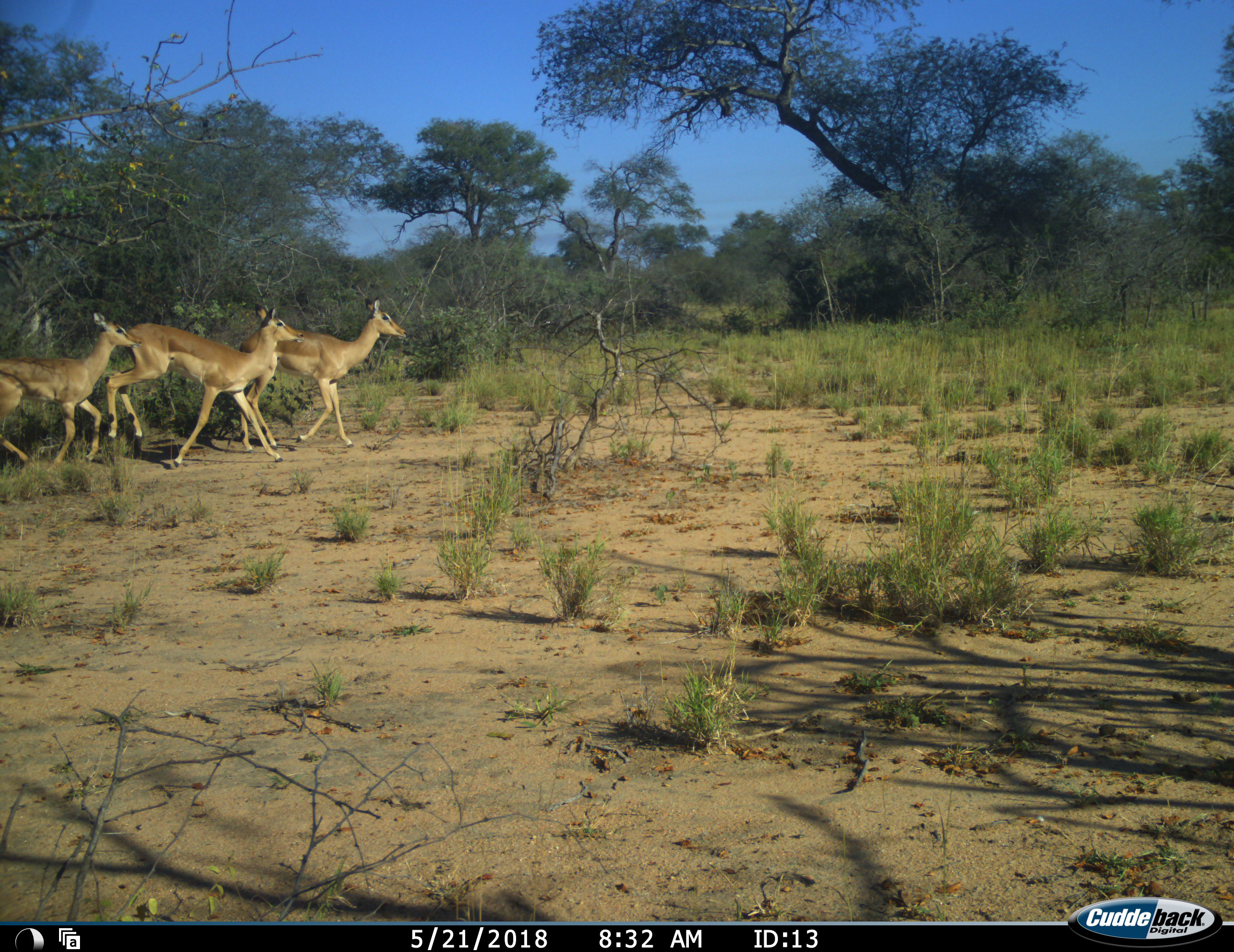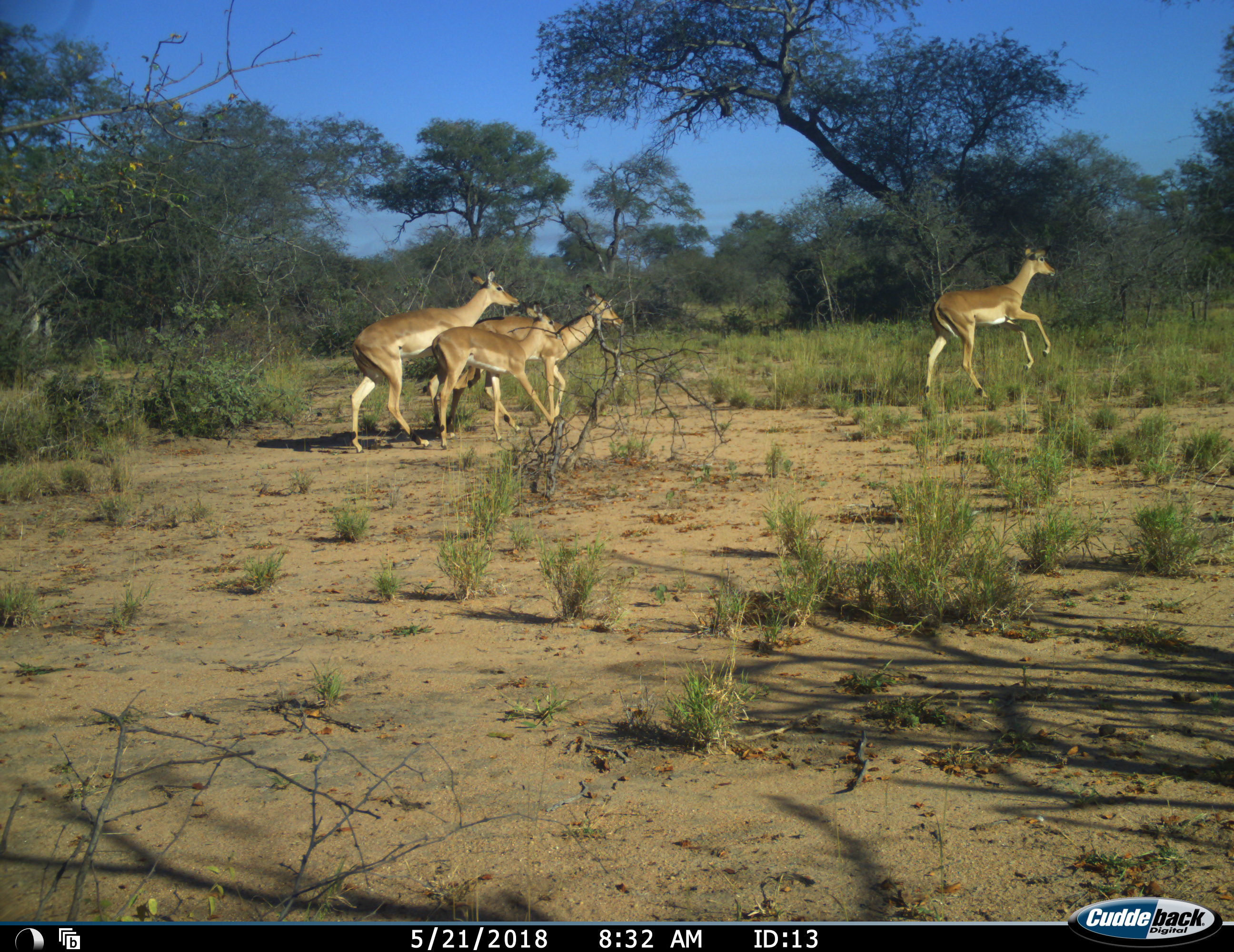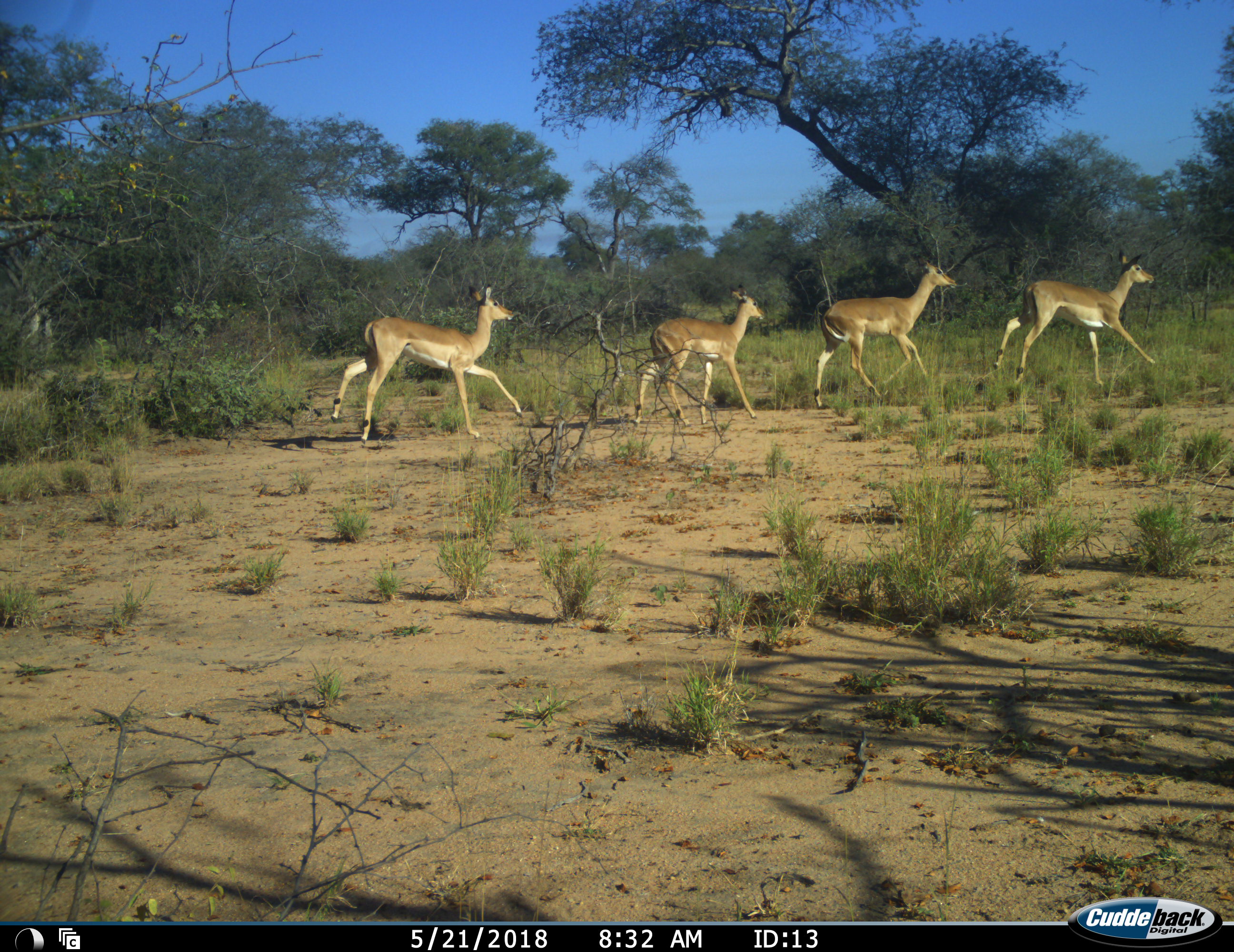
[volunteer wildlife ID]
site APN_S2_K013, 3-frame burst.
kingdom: Animalia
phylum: Chordata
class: Mammalia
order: Artiodactyla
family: Bovidae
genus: Aepyceros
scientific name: Aepyceros melampus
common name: impala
Impala (Aepyceros melampus), count 4. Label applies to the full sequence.